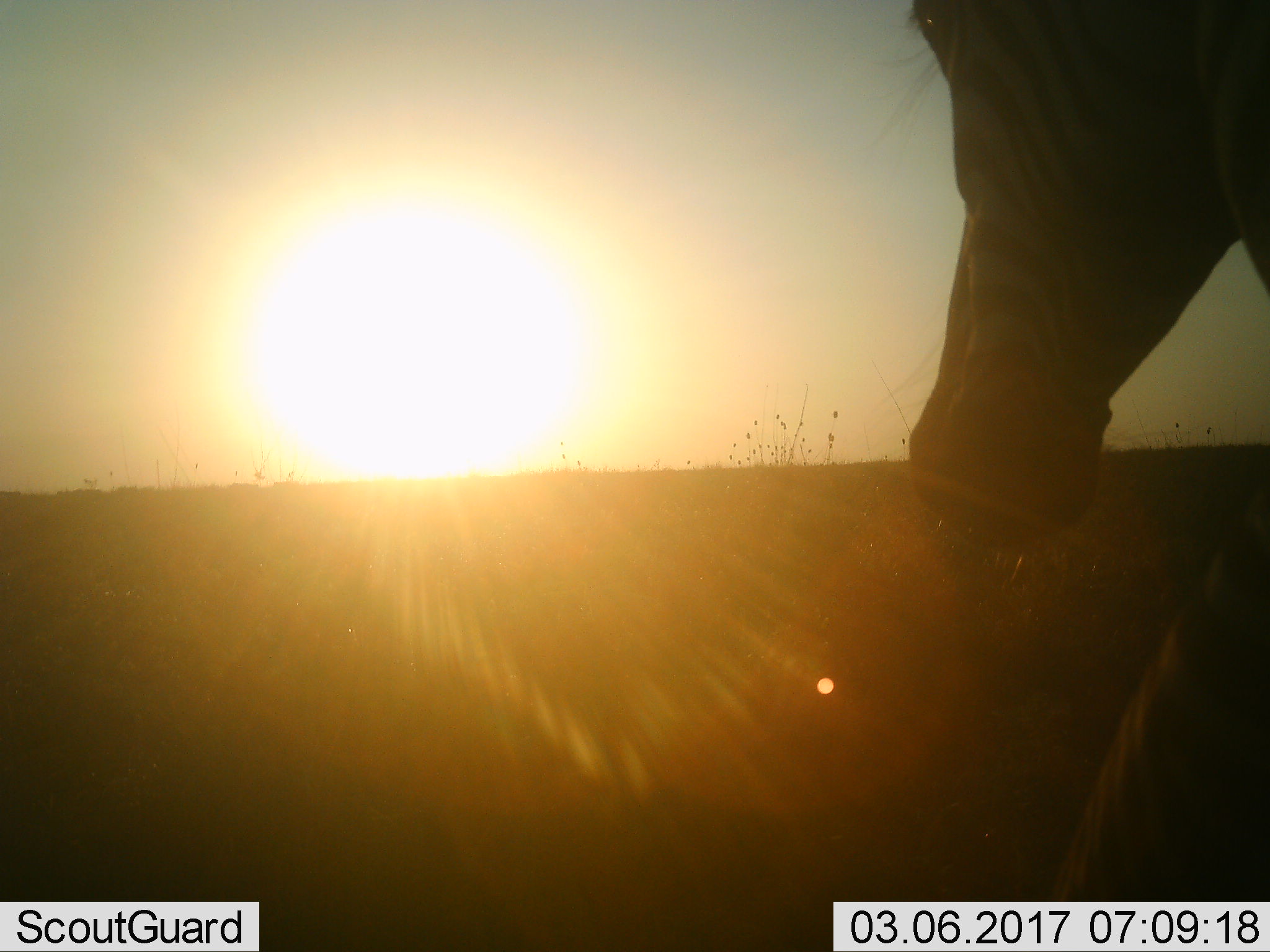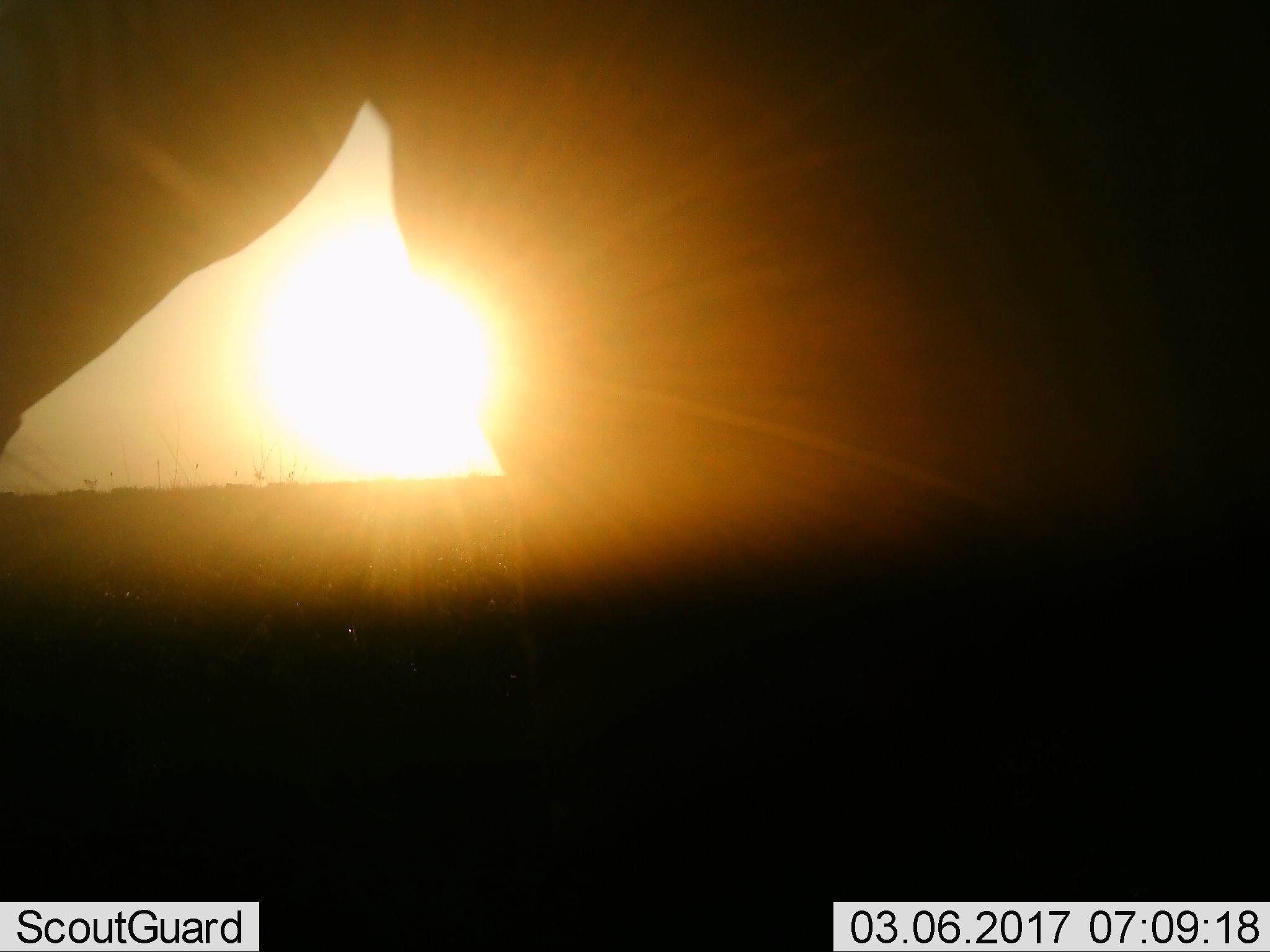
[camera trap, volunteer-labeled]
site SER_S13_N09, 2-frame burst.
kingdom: Animalia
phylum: Chordata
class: Mammalia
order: Perissodactyla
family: Equidae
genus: Equus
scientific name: Equus quagga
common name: plains zebra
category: zebraplains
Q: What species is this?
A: Zebraplains (plains zebra) (Equus quagga).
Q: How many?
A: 1.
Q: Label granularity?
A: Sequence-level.